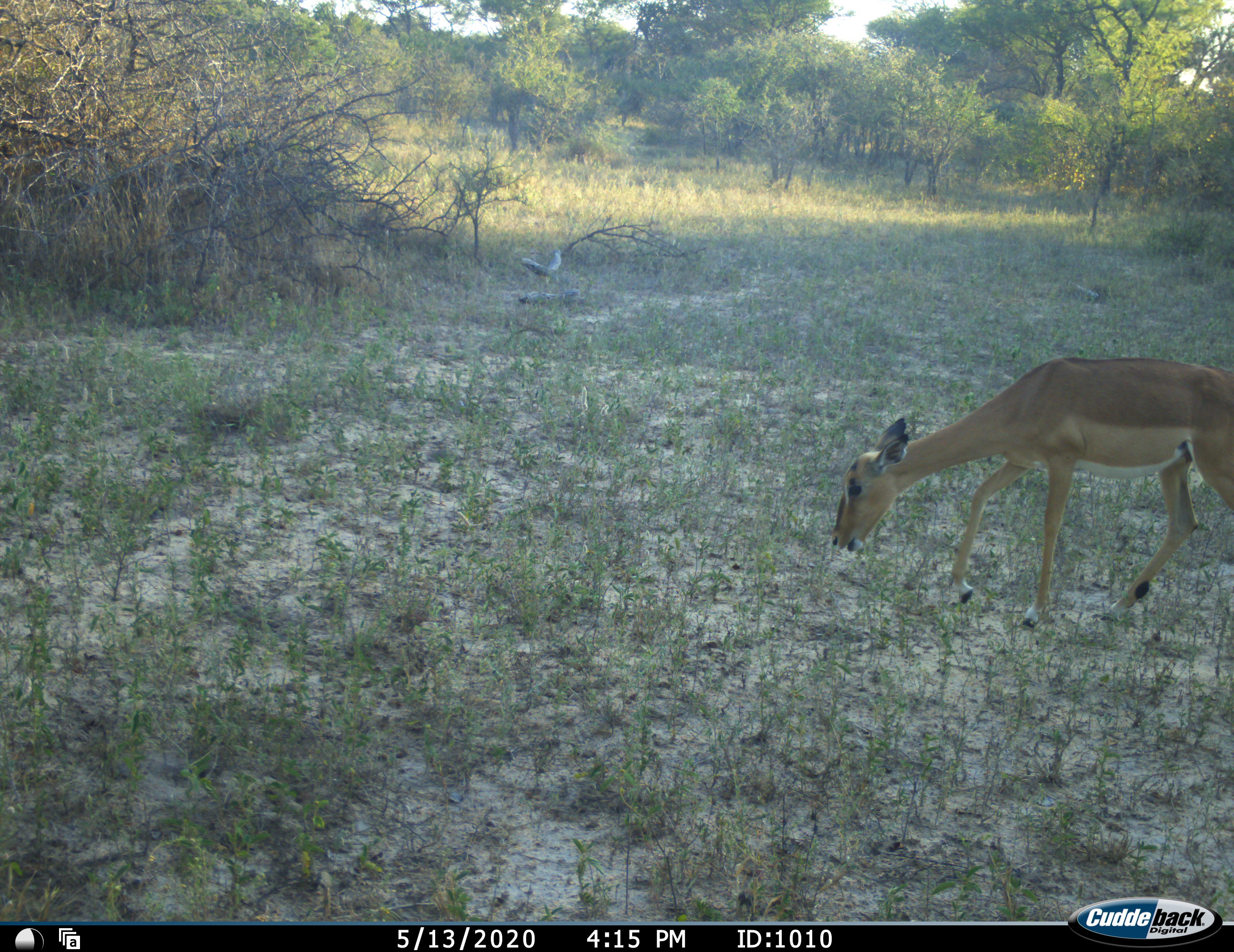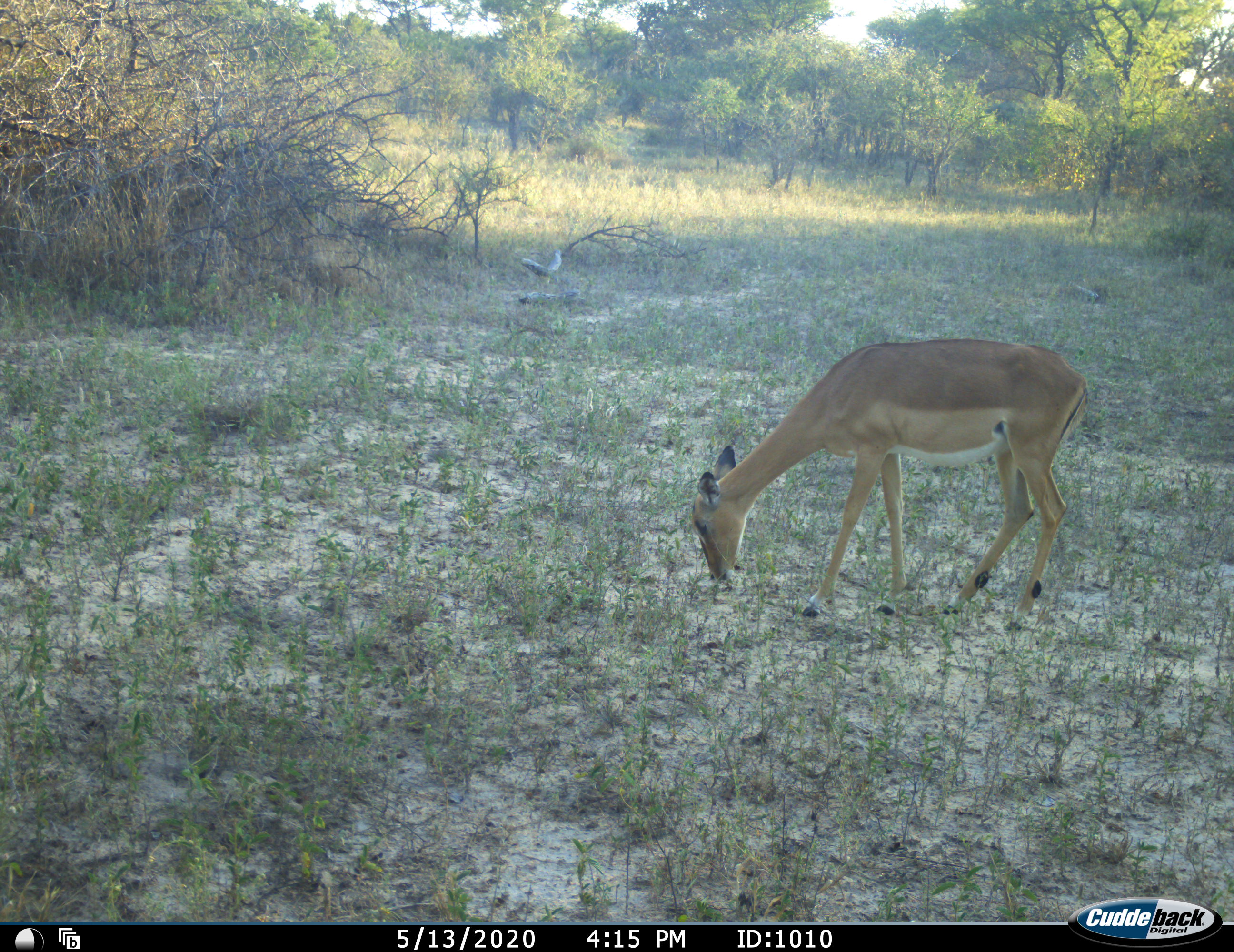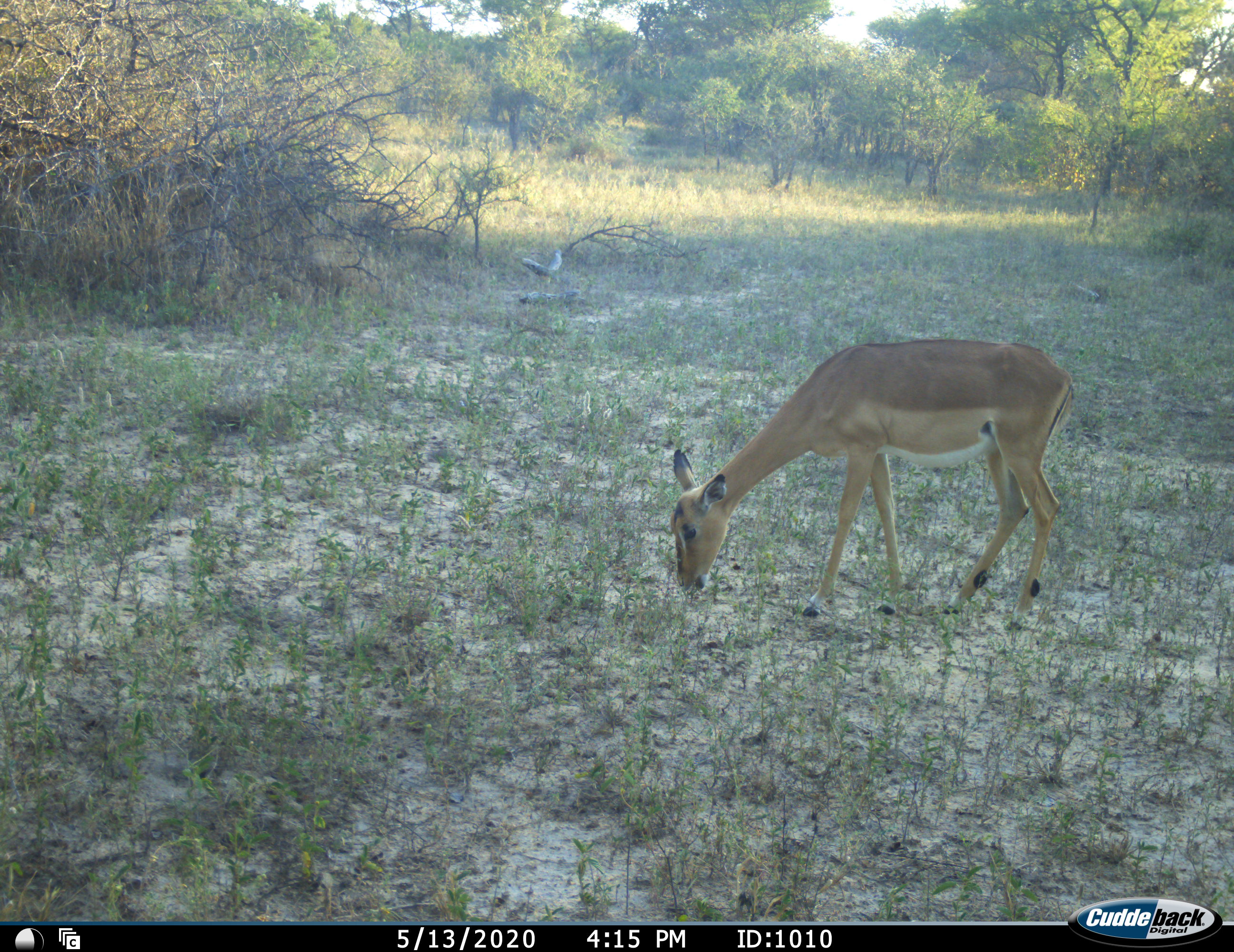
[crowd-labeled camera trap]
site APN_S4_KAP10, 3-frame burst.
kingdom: Animalia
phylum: Chordata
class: Mammalia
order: Artiodactyla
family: Bovidae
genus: Aepyceros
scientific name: Aepyceros melampus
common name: impala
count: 1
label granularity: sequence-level